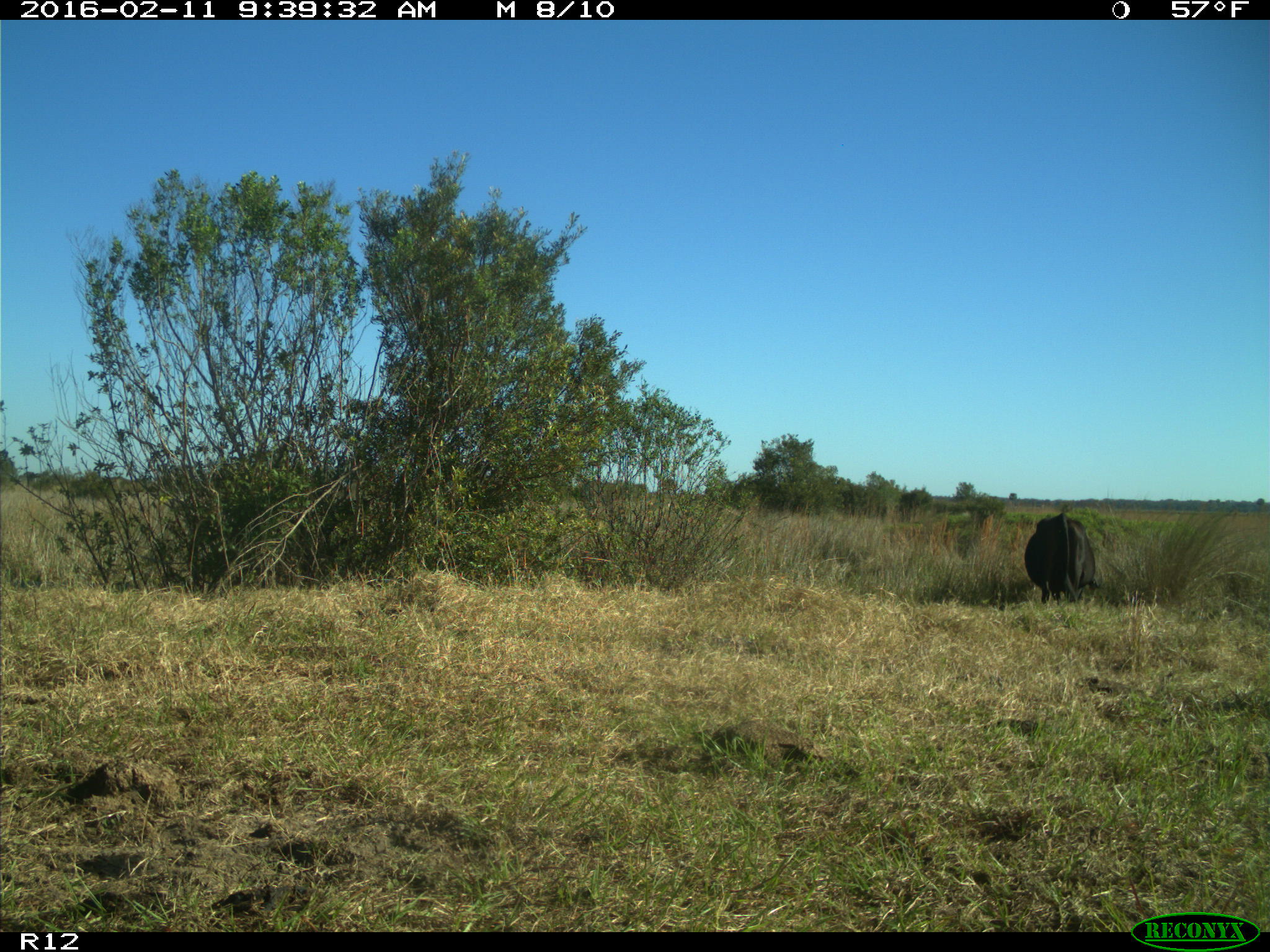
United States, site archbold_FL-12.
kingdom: Animalia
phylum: Chordata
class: Mammalia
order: Artiodactyla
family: Bovidae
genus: Bos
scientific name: Bos taurus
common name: domestic cow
Bos taurus (domestic cow).